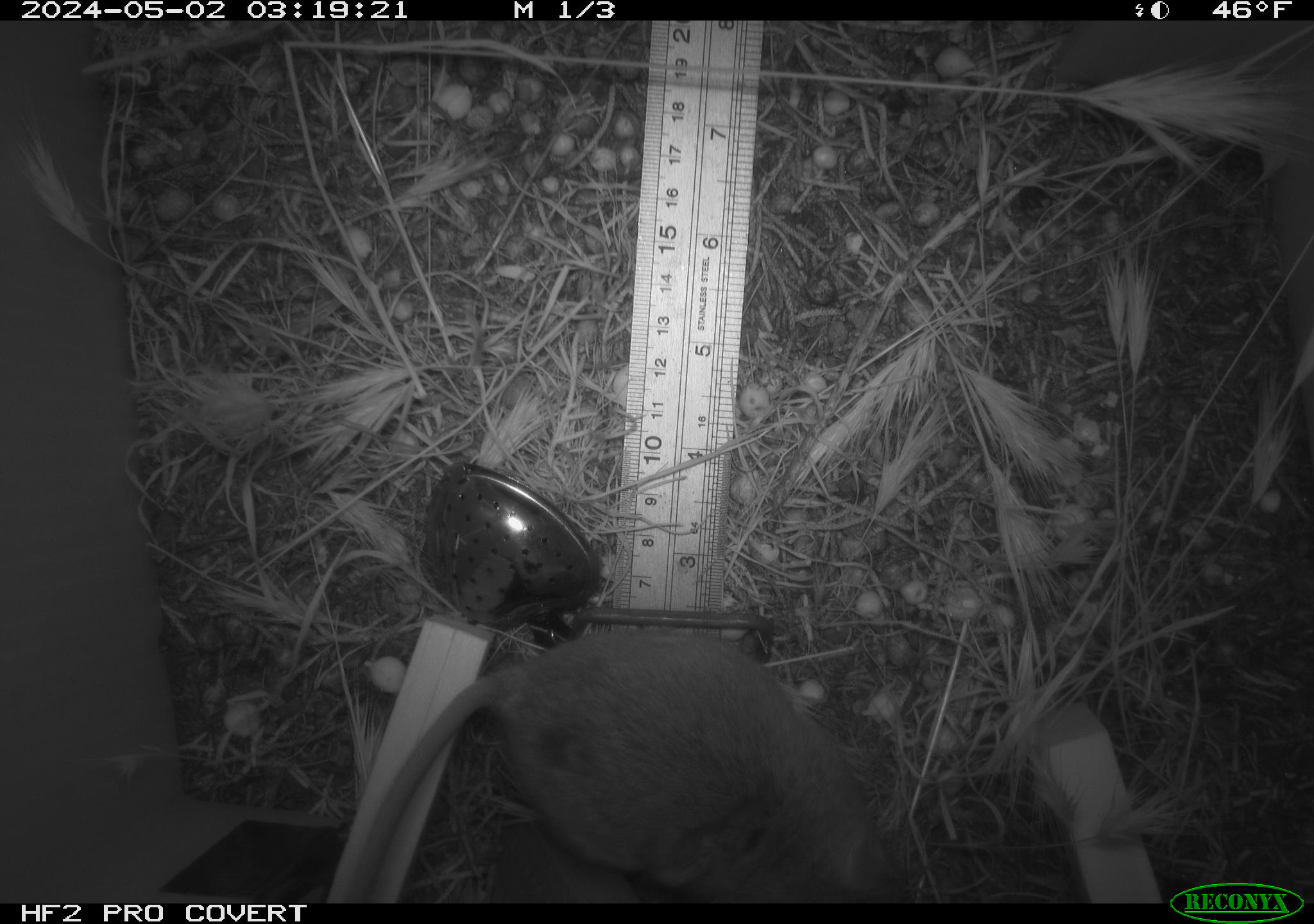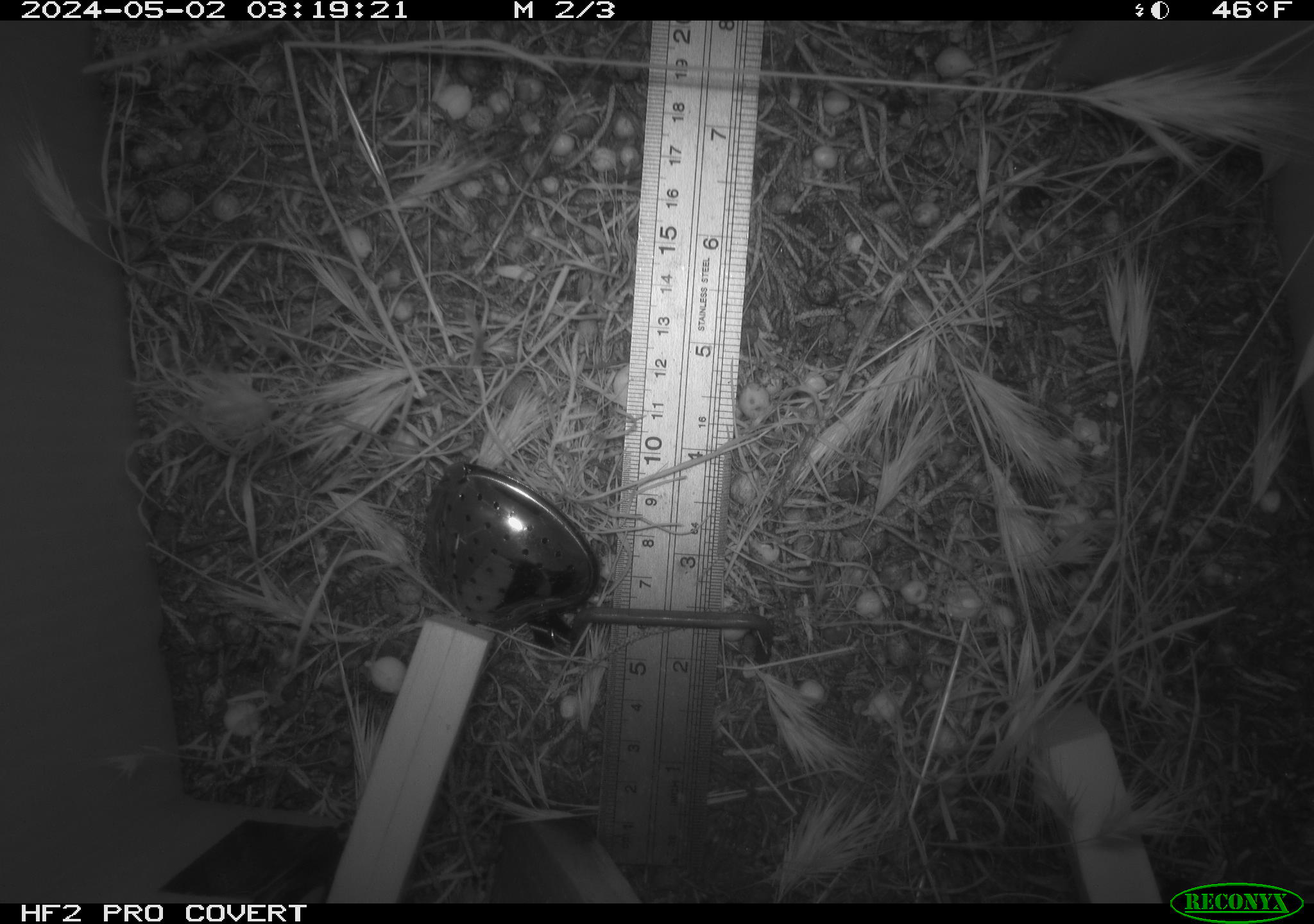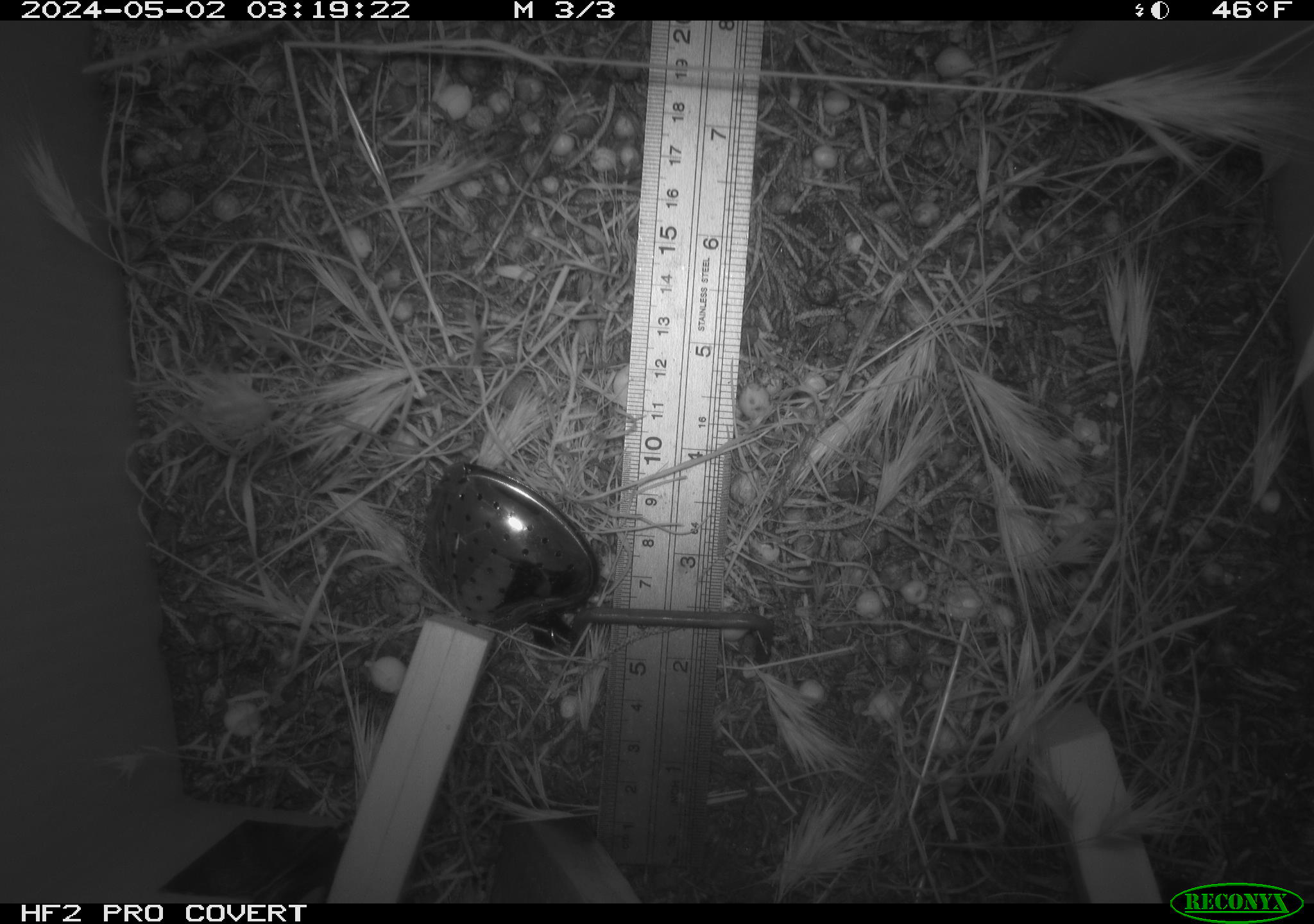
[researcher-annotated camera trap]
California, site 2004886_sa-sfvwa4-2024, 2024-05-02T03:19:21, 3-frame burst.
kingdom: Animalia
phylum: Chordata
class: Mammalia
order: Rodentia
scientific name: Rodentia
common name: mouse species